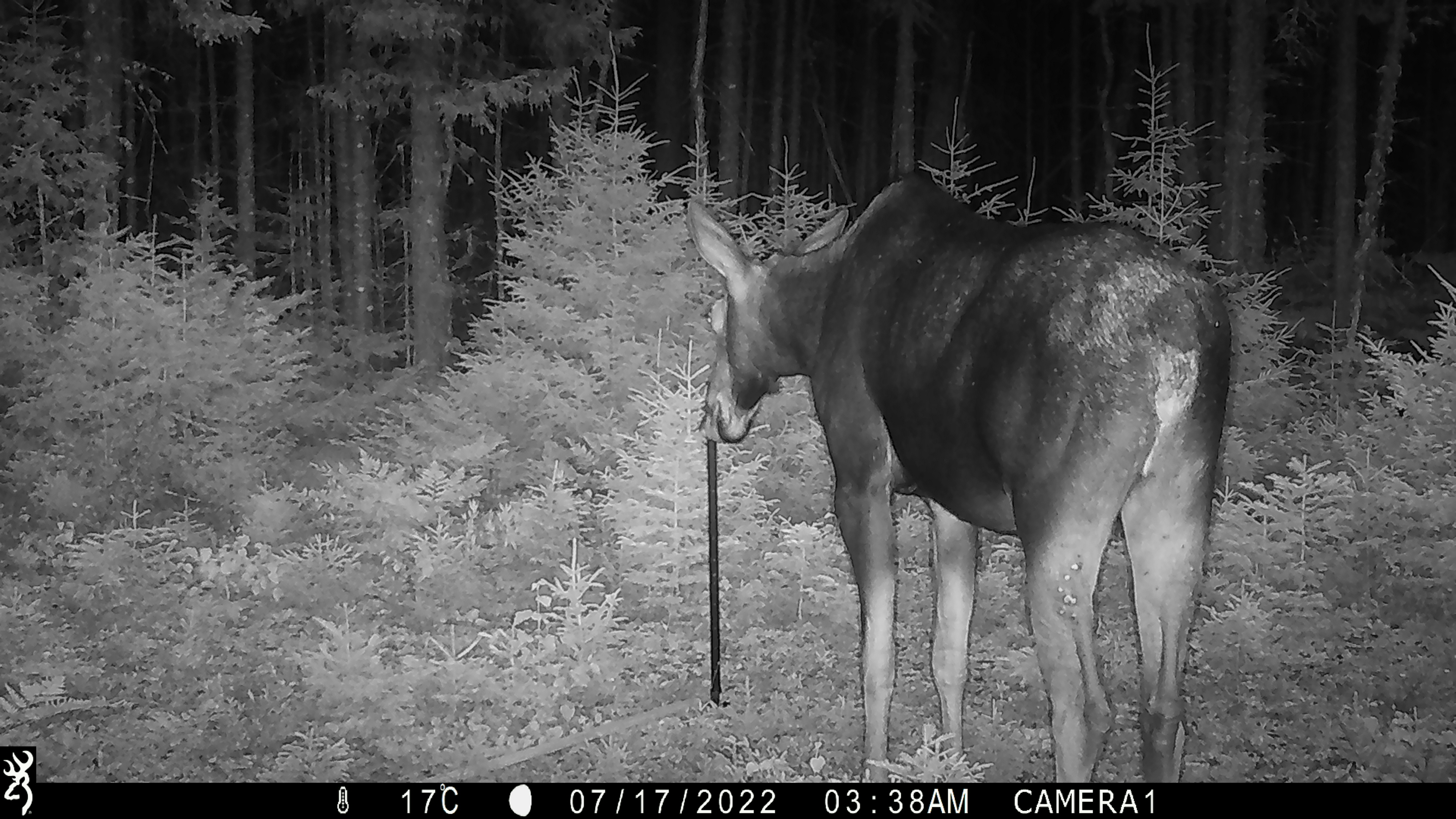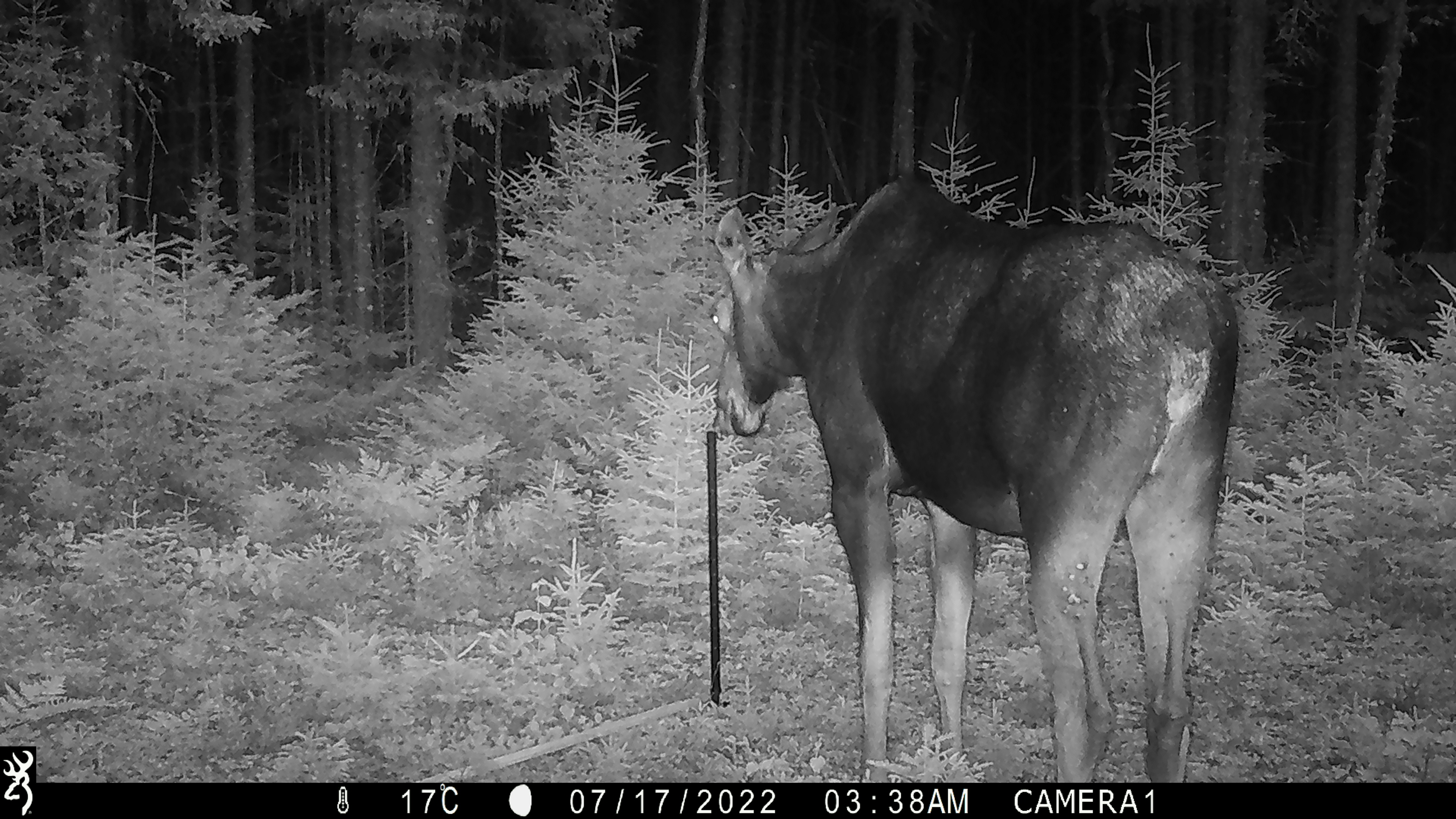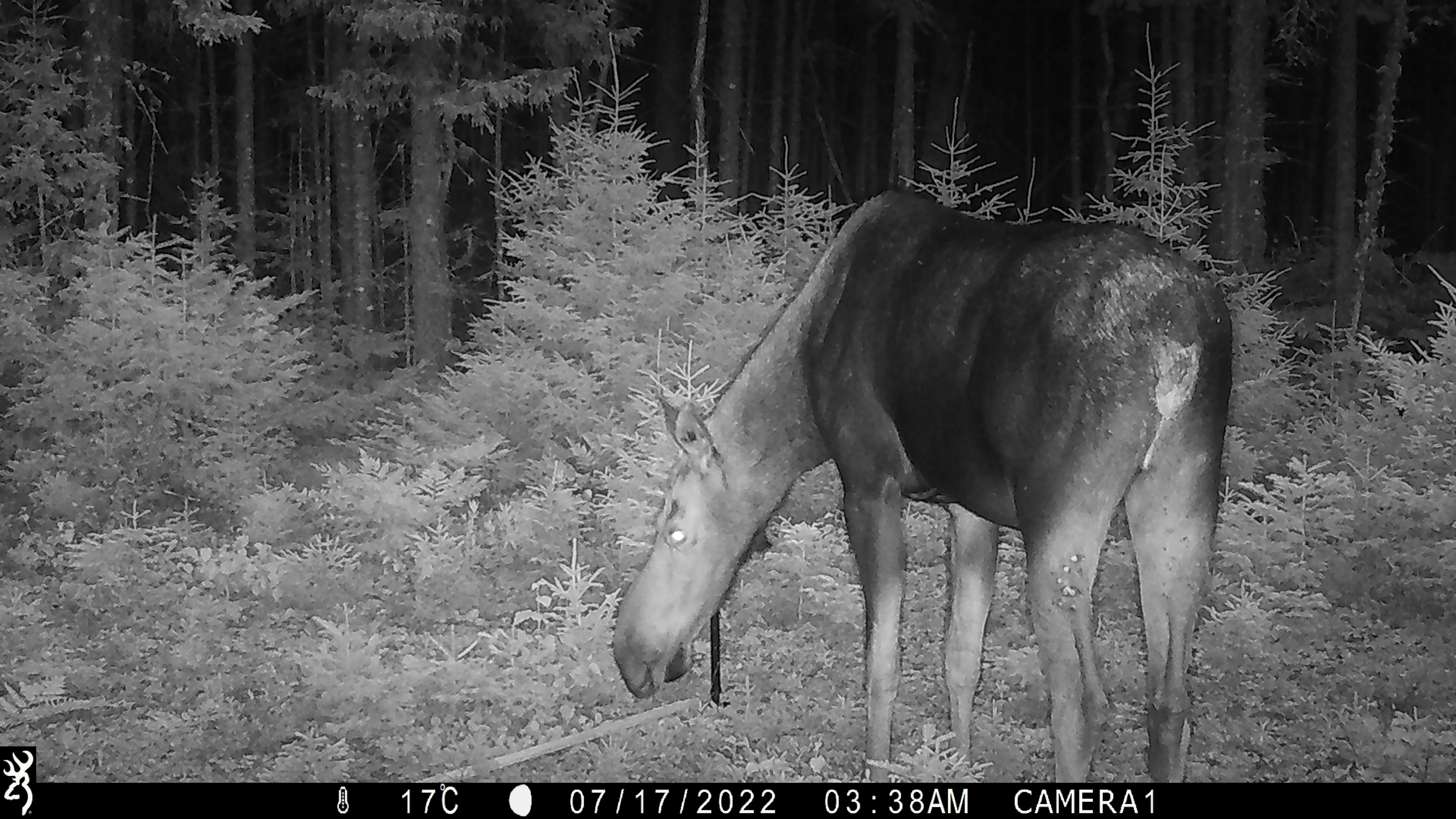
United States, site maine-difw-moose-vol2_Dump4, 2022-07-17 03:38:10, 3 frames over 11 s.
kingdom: Animalia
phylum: Chordata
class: Mammalia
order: Artiodactyla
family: Cervidae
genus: Alces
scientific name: Alces alces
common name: moose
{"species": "moose (Alces alces)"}